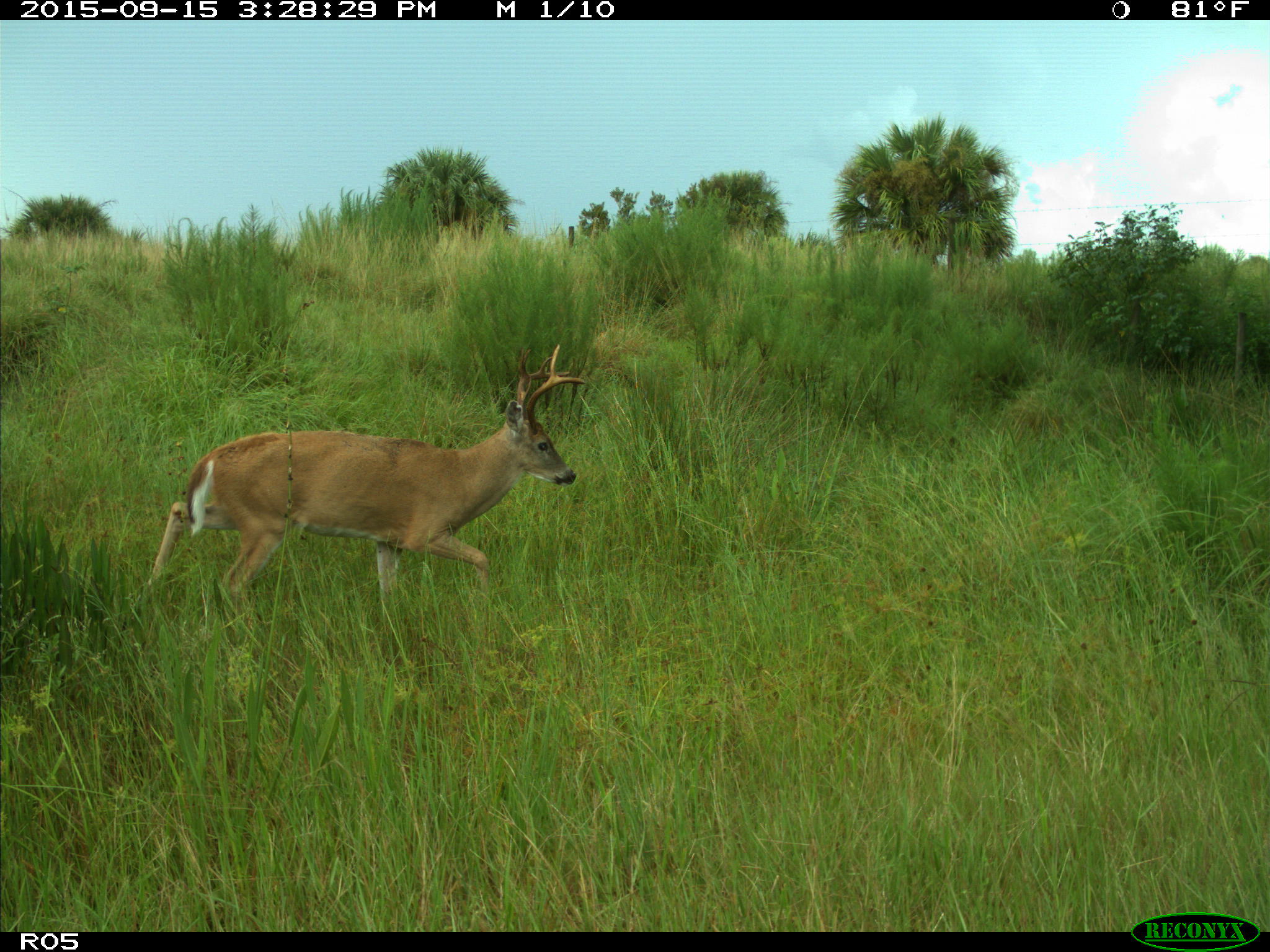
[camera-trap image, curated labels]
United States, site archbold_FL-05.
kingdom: Animalia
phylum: Chordata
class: Mammalia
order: Artiodactyla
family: Cervidae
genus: Odocoileus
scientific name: Odocoileus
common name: deer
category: unidentified deer